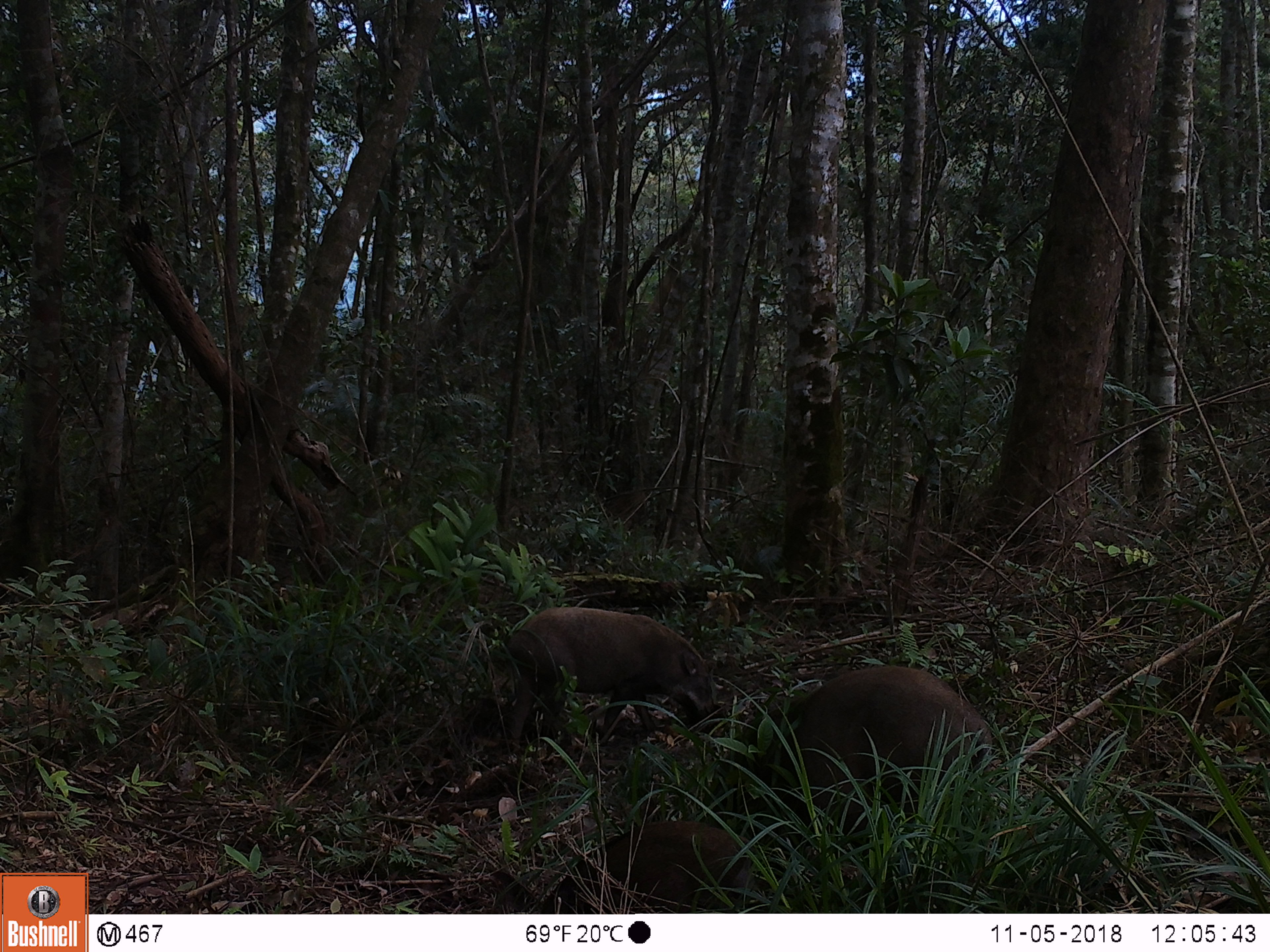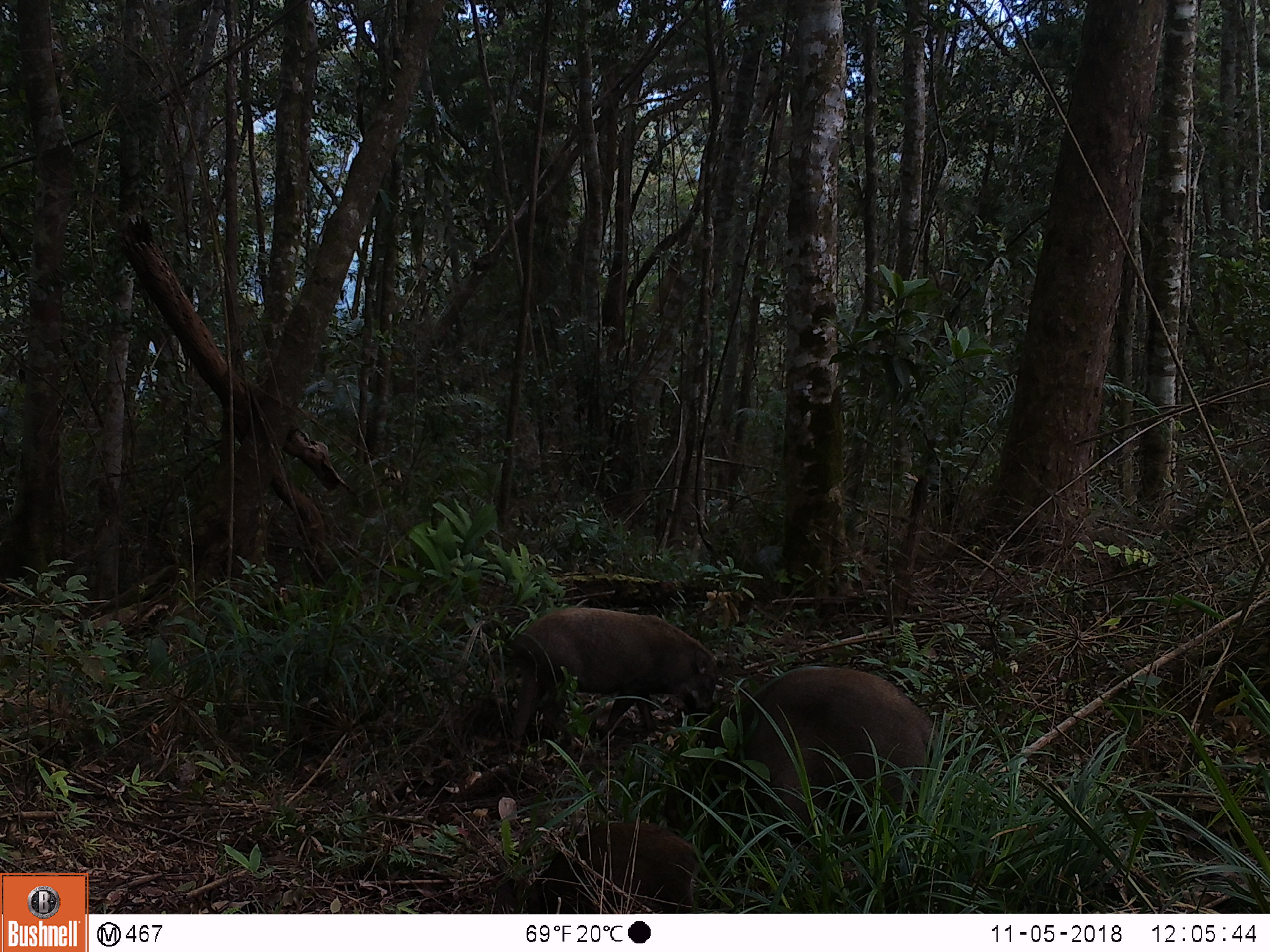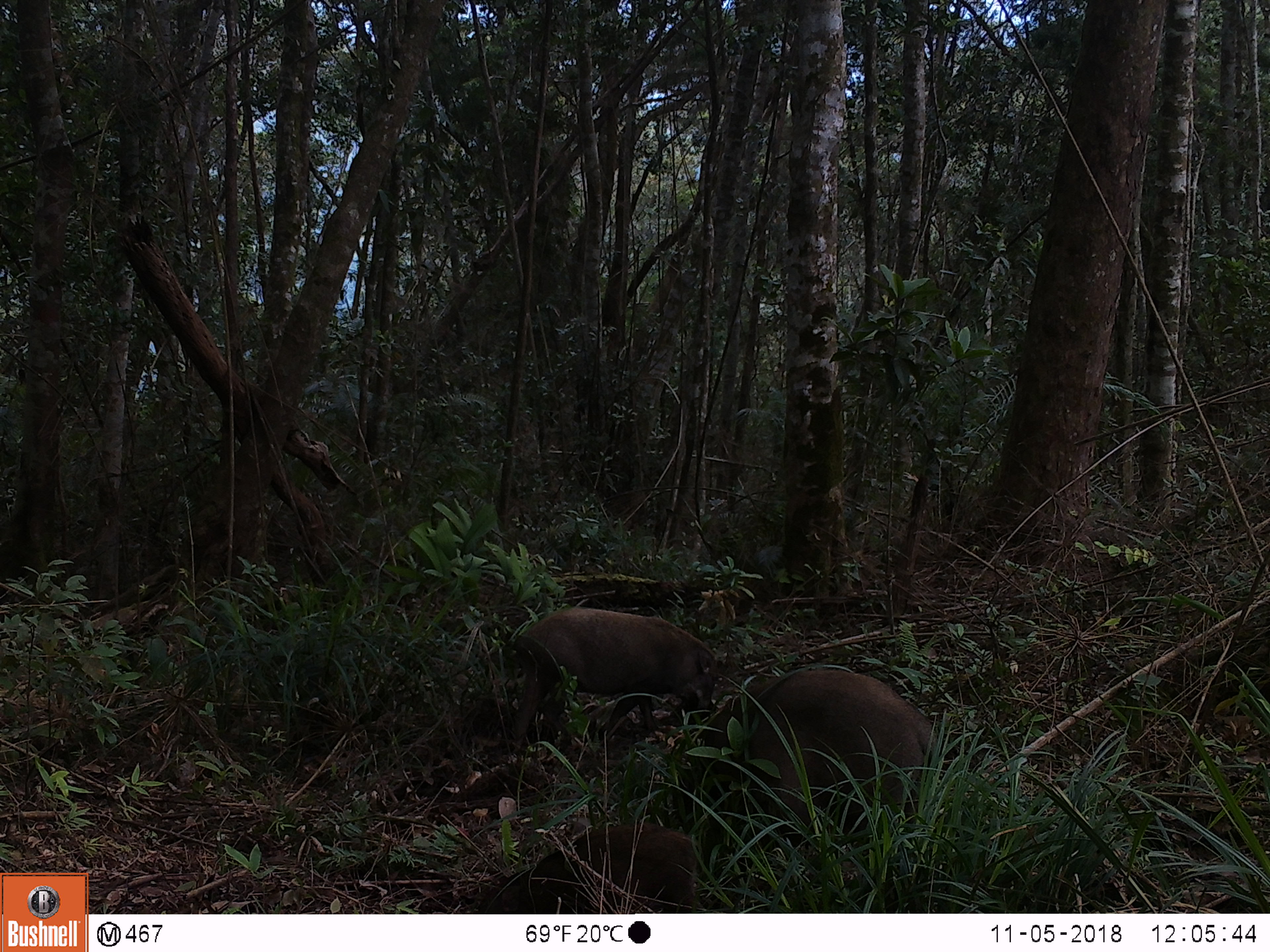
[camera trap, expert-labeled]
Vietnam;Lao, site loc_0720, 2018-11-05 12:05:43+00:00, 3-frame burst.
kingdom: Animalia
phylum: Chordata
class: Mammalia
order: Artiodactyla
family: Suidae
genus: Sus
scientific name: Sus scrofa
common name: eurasian wild pig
Eurasian wild pig (Sus scrofa). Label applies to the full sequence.